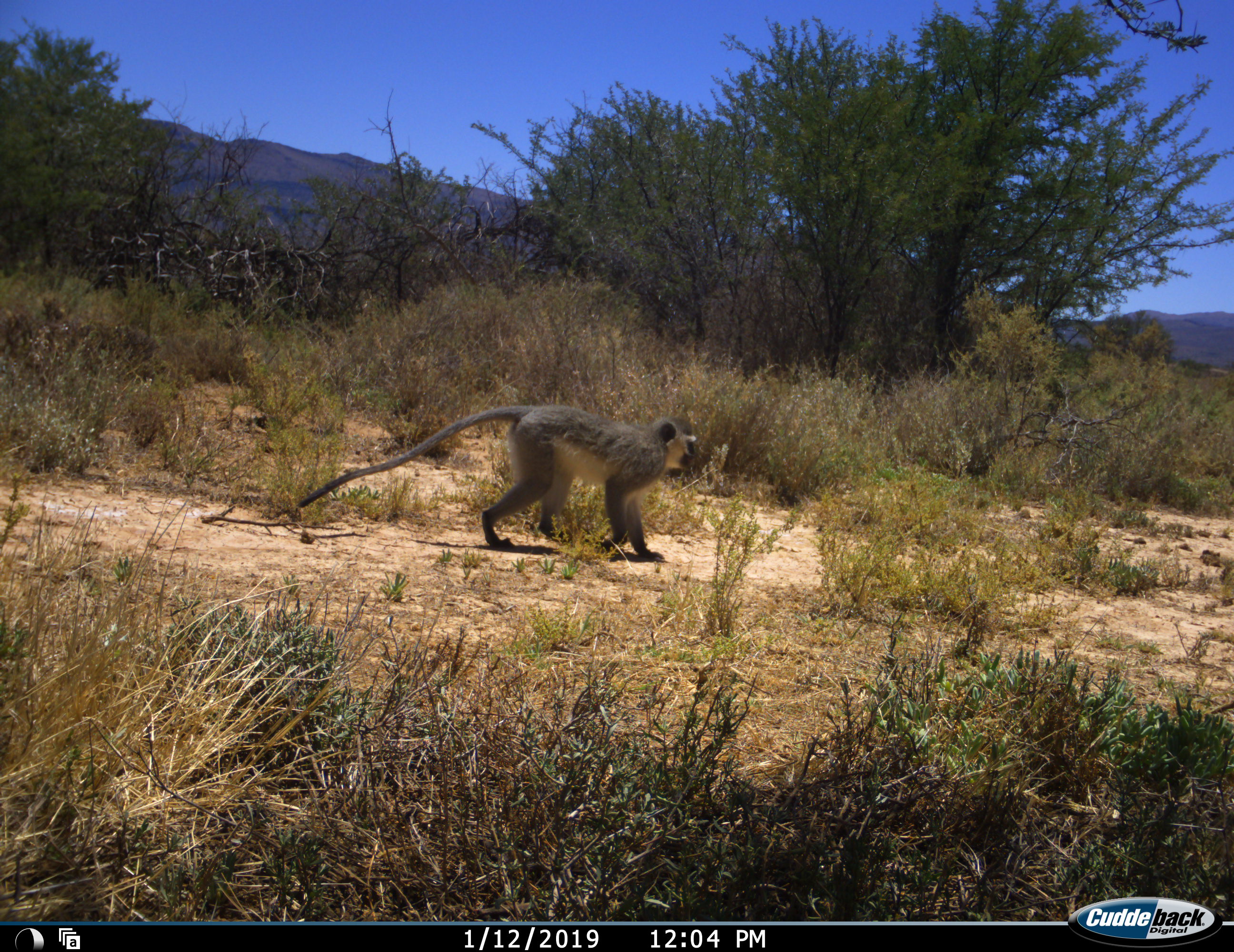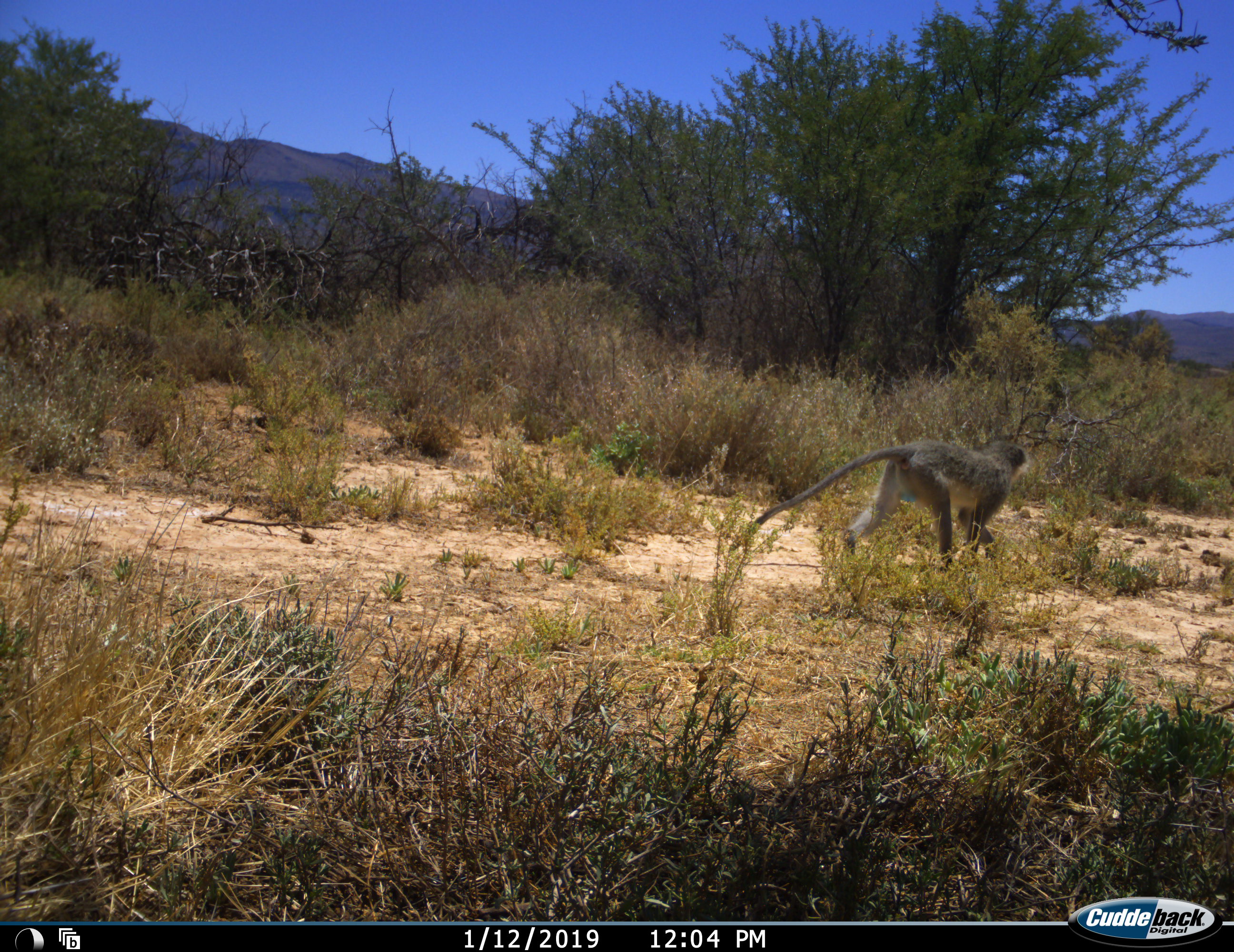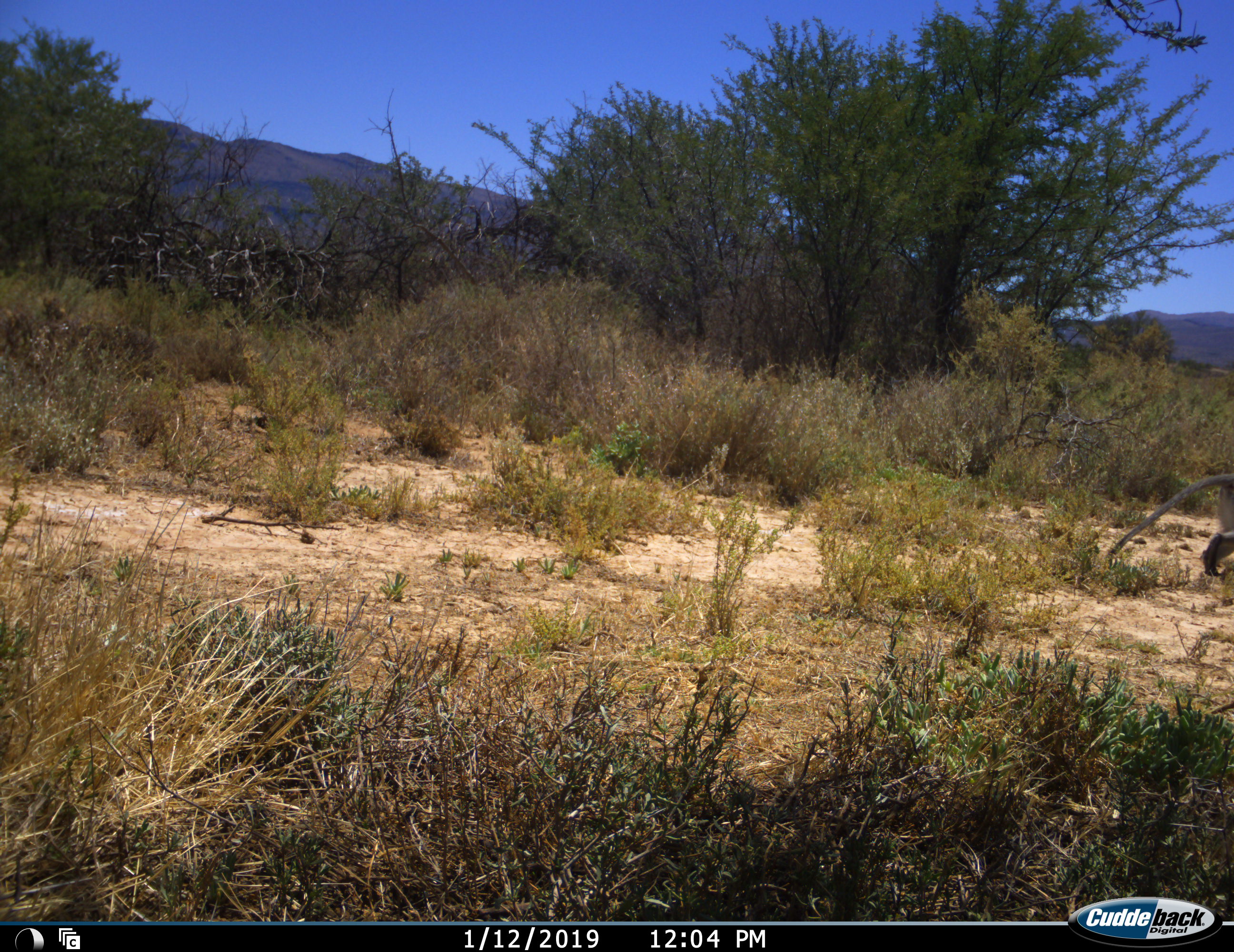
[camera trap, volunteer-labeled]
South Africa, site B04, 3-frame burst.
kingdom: Animalia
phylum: Chordata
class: Mammalia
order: Primates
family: Cercopithecidae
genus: Chlorocebus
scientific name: Chlorocebus pygerythrus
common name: vervet monkey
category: monkeyvervet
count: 1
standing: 0%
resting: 0%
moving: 100%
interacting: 0%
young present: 0%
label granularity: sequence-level